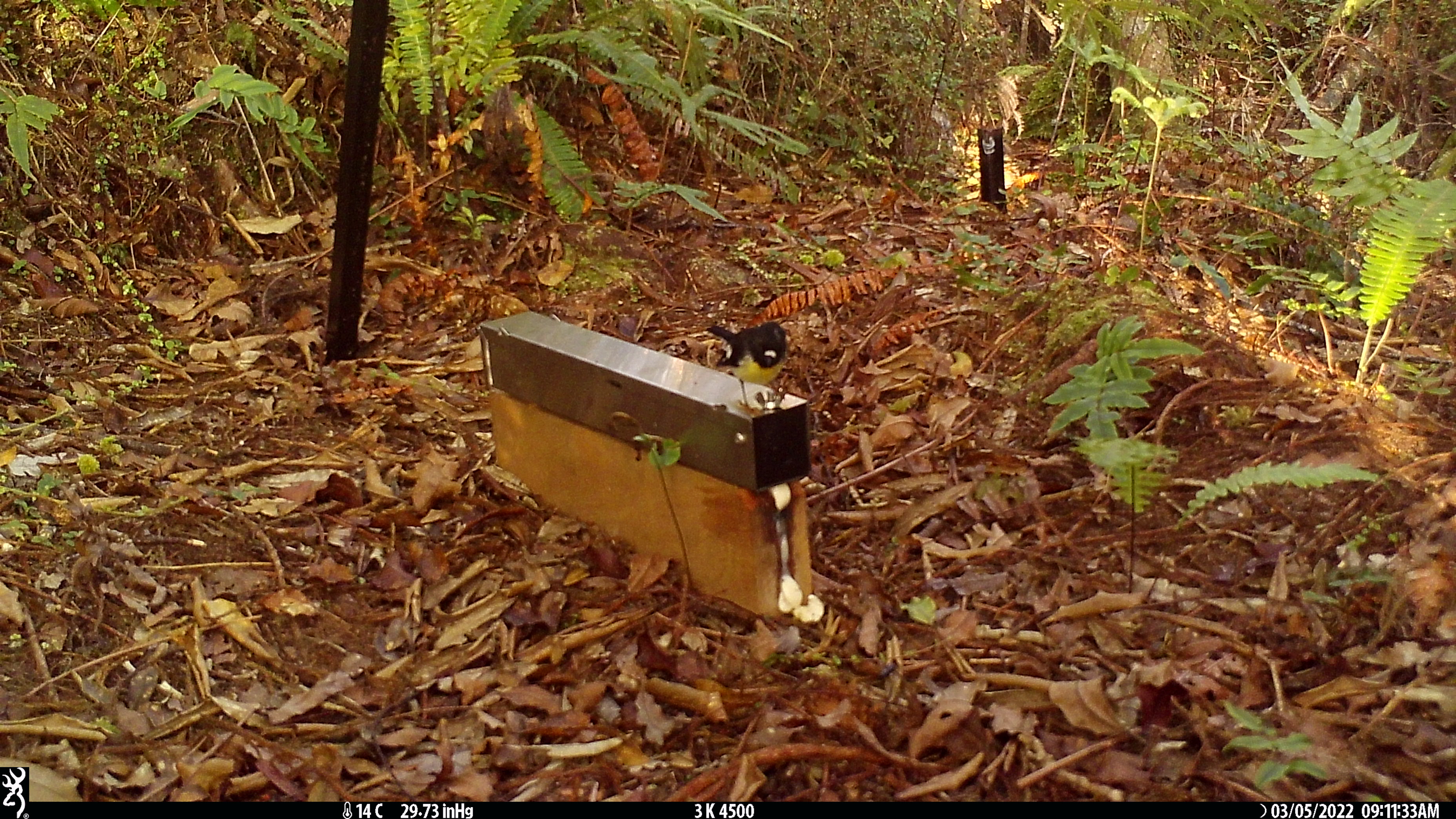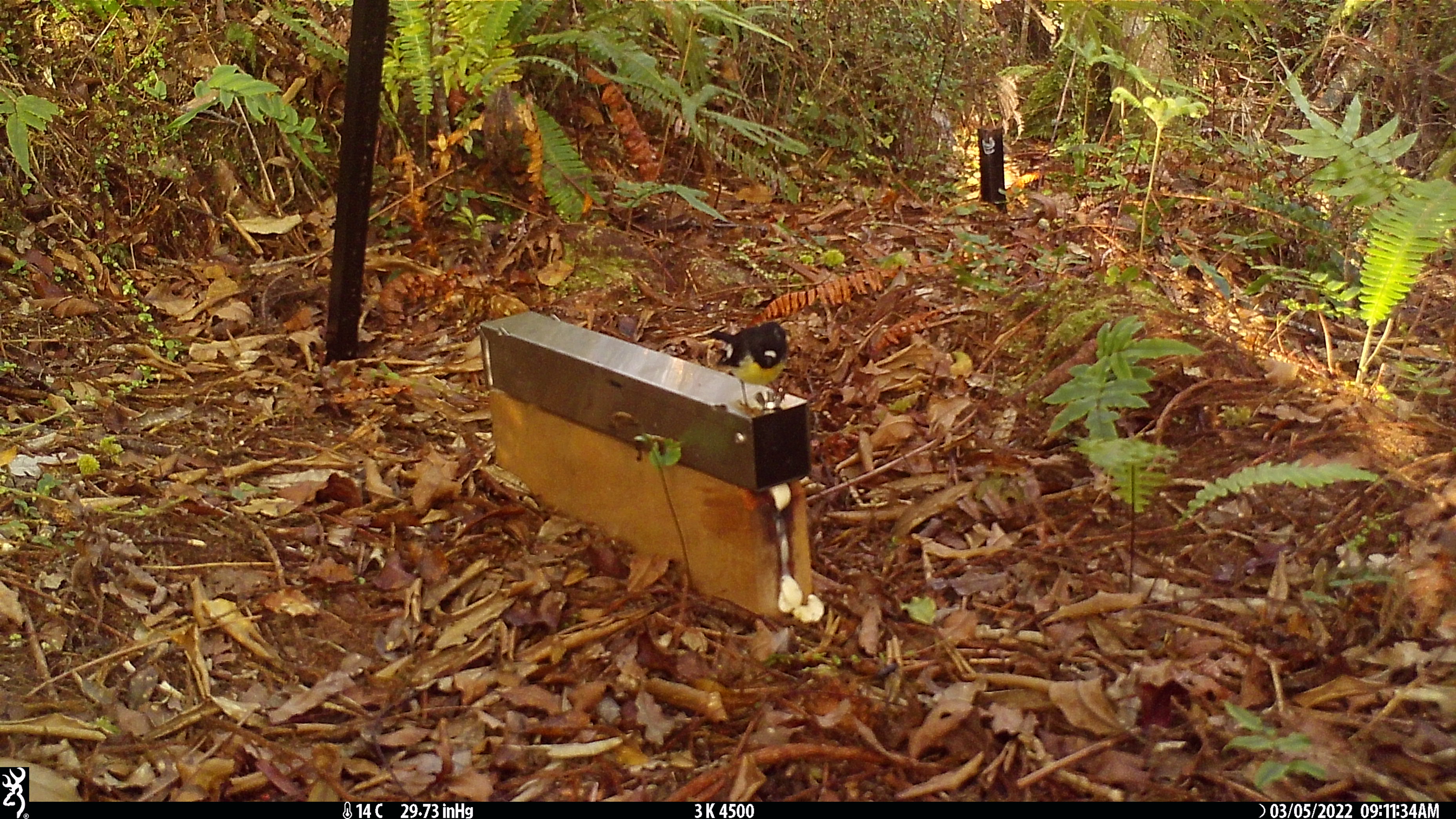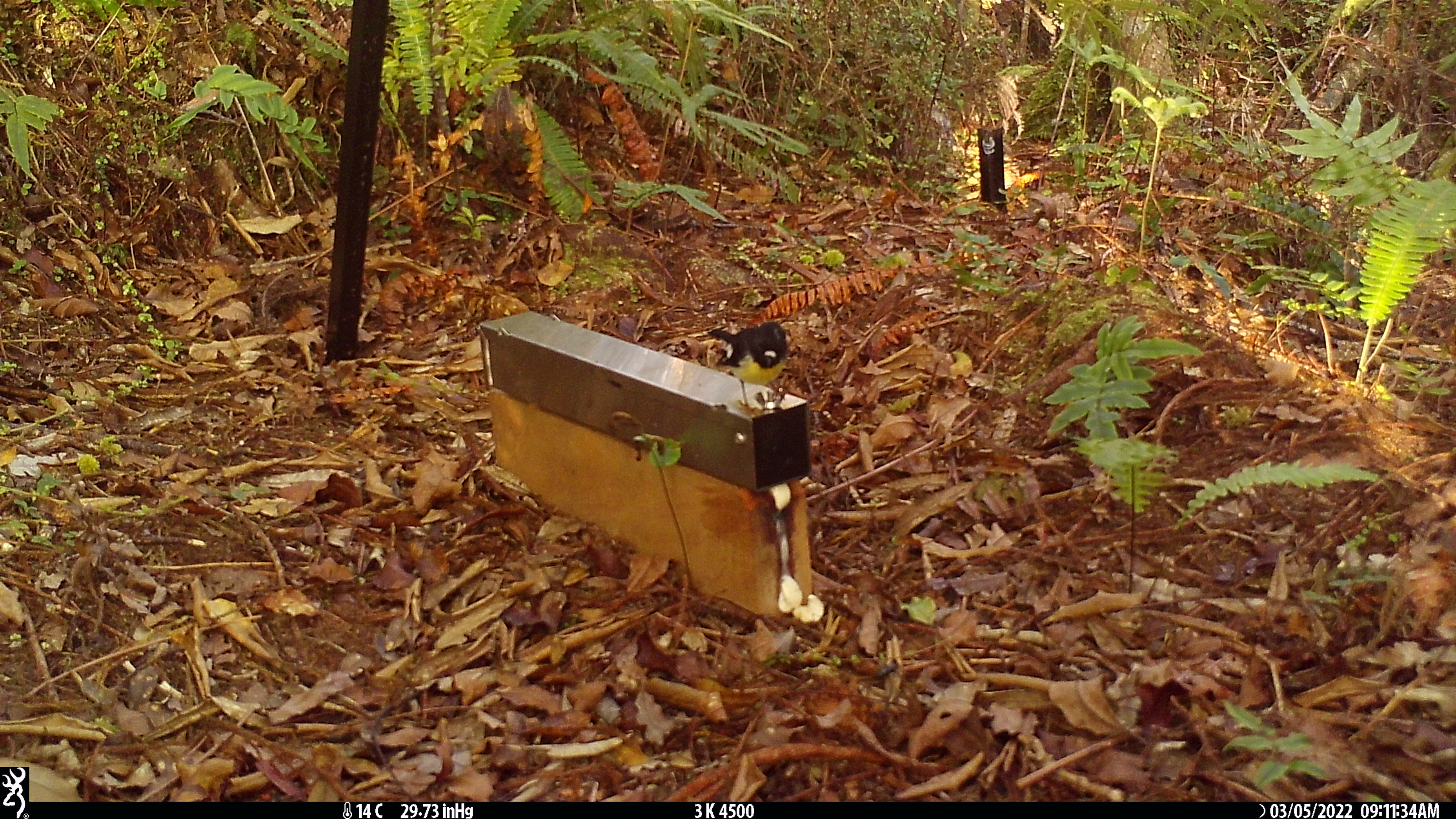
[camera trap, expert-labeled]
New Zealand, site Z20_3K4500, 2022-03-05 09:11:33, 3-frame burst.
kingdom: Animalia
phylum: Chordata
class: Aves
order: Passeriformes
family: Petroicidae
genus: Petroica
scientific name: Petroica macrocephala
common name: tomtit